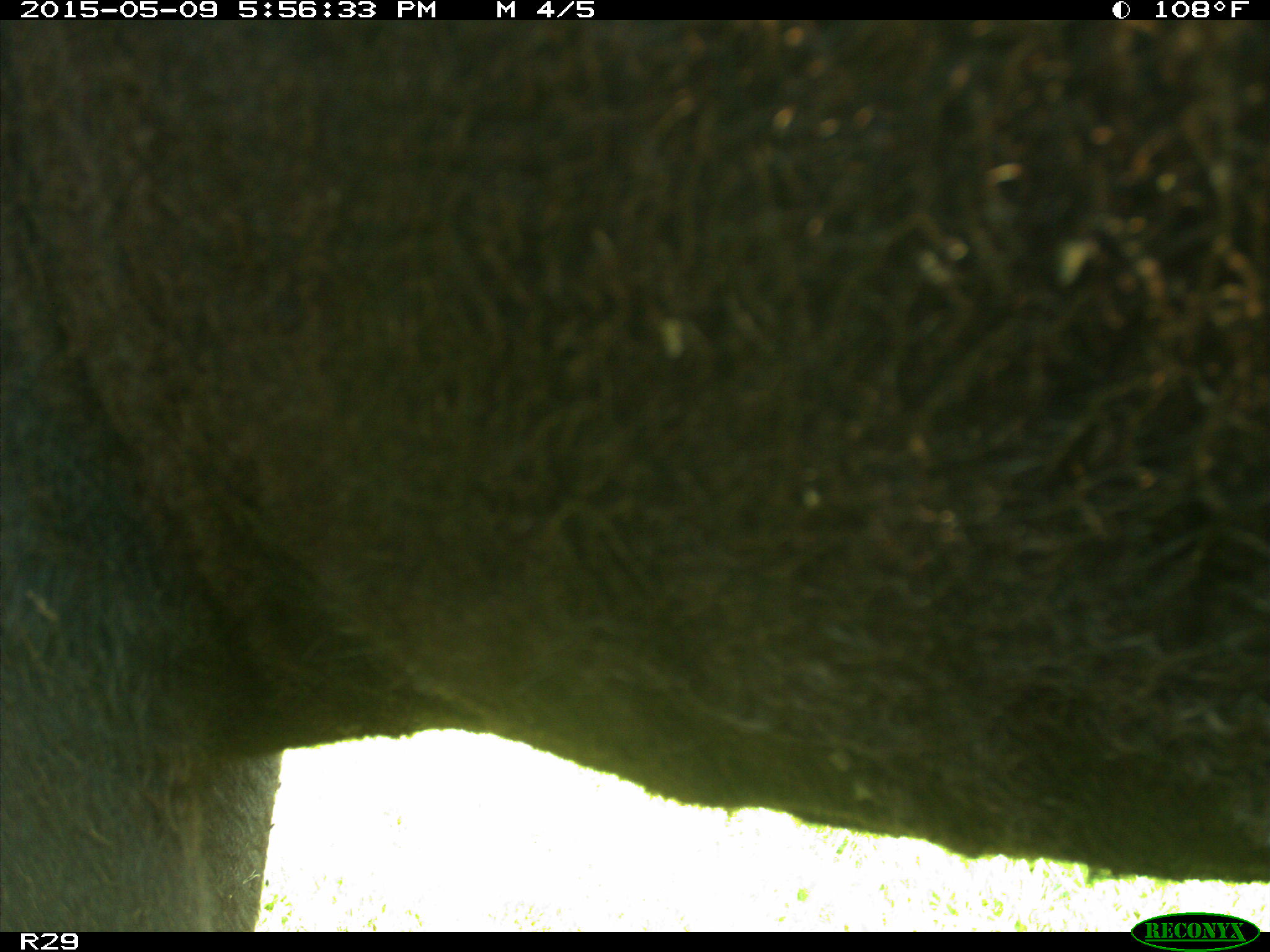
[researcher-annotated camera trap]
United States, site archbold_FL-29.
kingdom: Animalia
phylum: Chordata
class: Mammalia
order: Artiodactyla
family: Bovidae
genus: Bos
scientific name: Bos taurus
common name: domestic cow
Bos taurus (domestic cow).